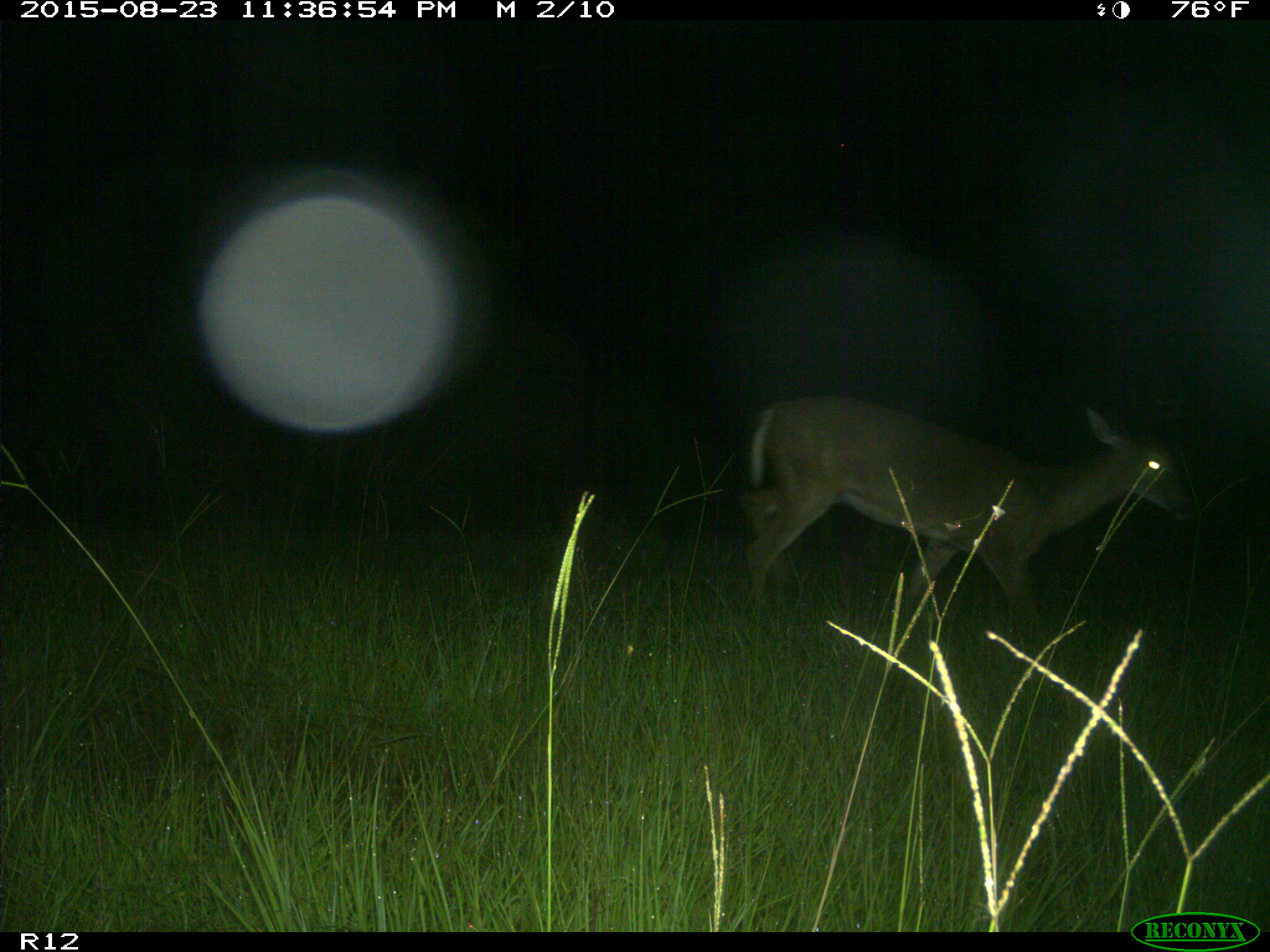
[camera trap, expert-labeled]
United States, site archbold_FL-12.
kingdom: Animalia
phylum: Chordata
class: Mammalia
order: Artiodactyla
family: Cervidae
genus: Odocoileus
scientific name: Odocoileus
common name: deer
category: unidentified deer